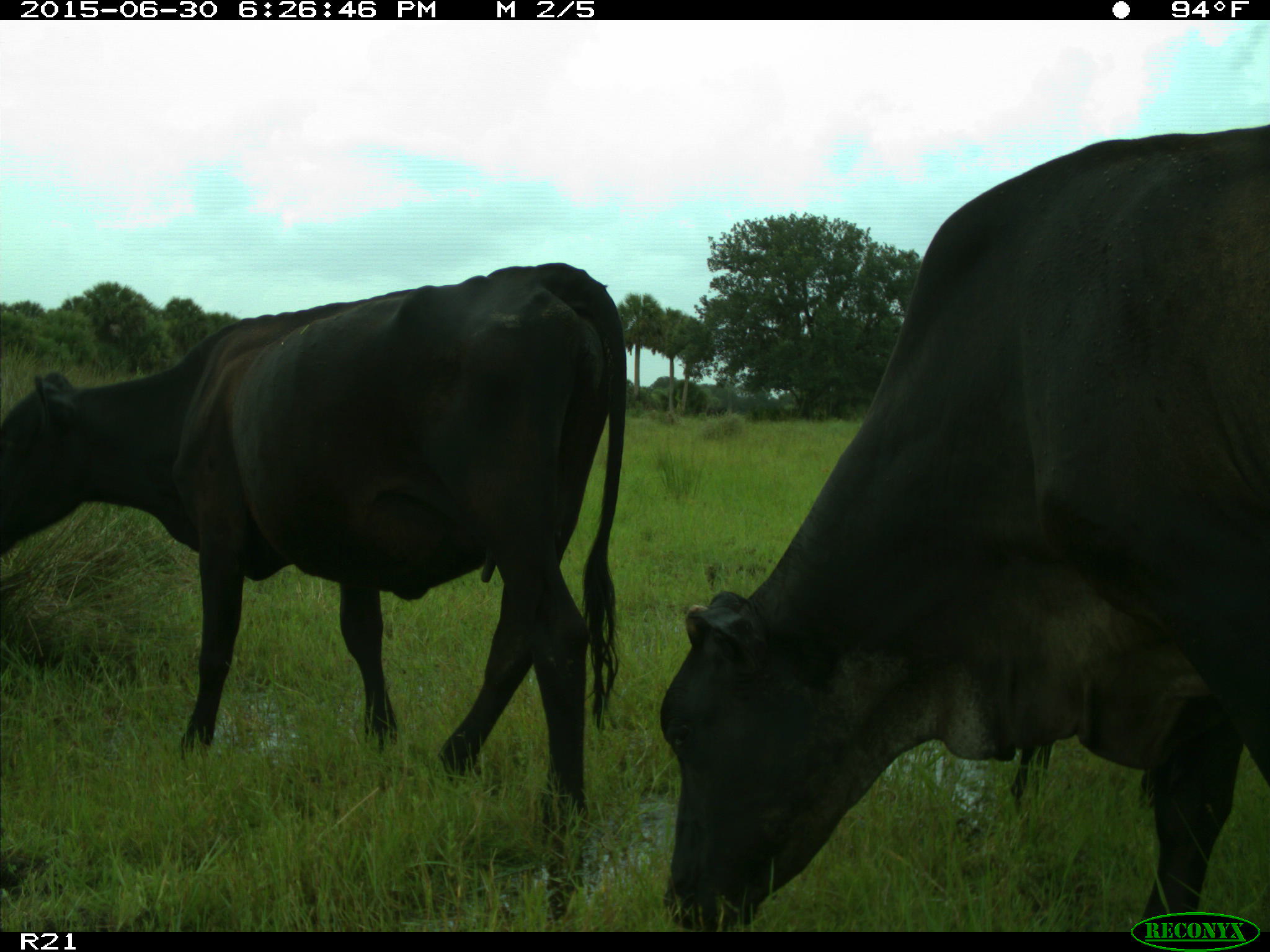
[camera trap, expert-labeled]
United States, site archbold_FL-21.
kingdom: Animalia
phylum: Chordata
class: Mammalia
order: Artiodactyla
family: Bovidae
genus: Bos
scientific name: Bos taurus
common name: domestic cow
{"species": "Bos taurus (domestic cow)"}